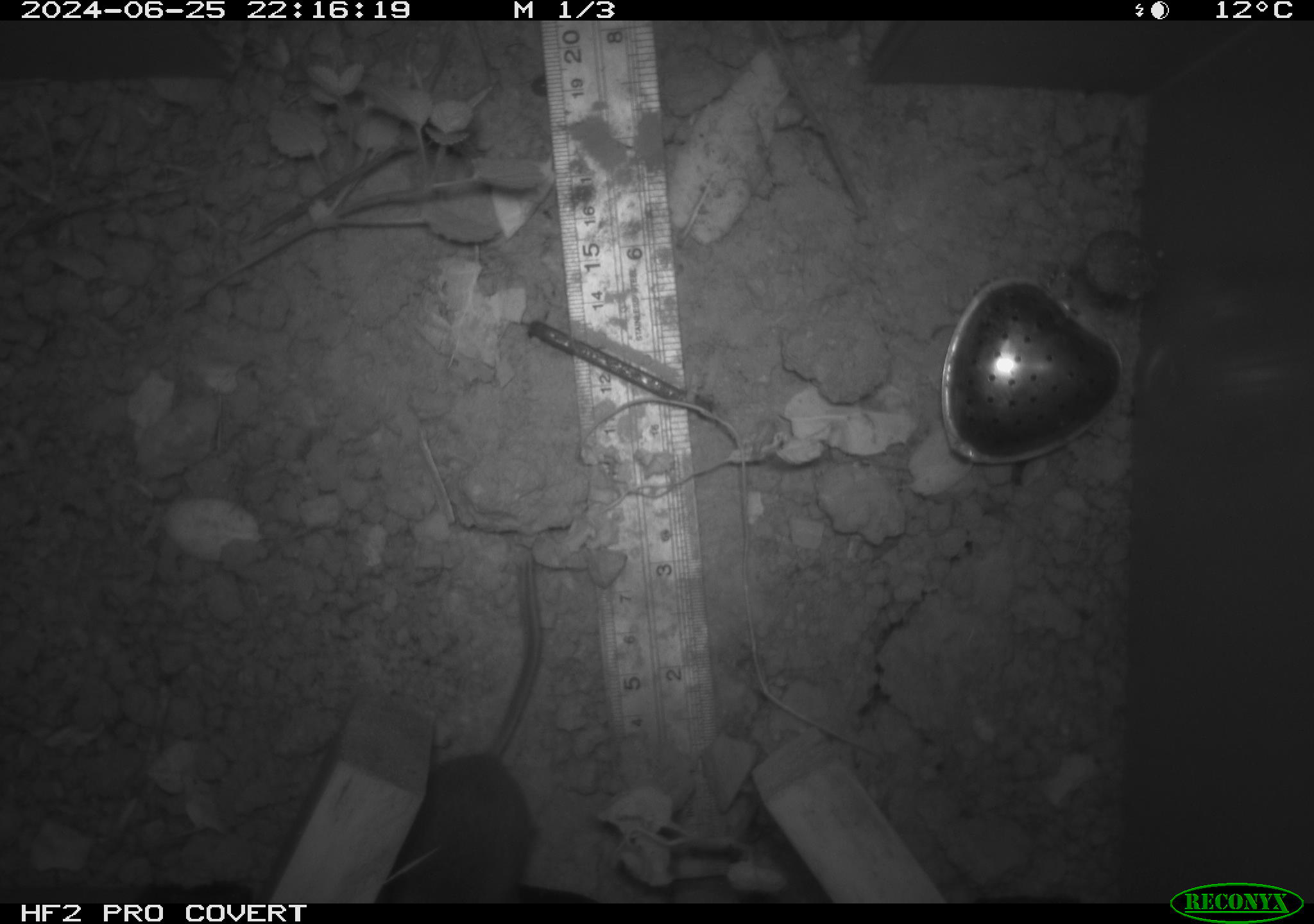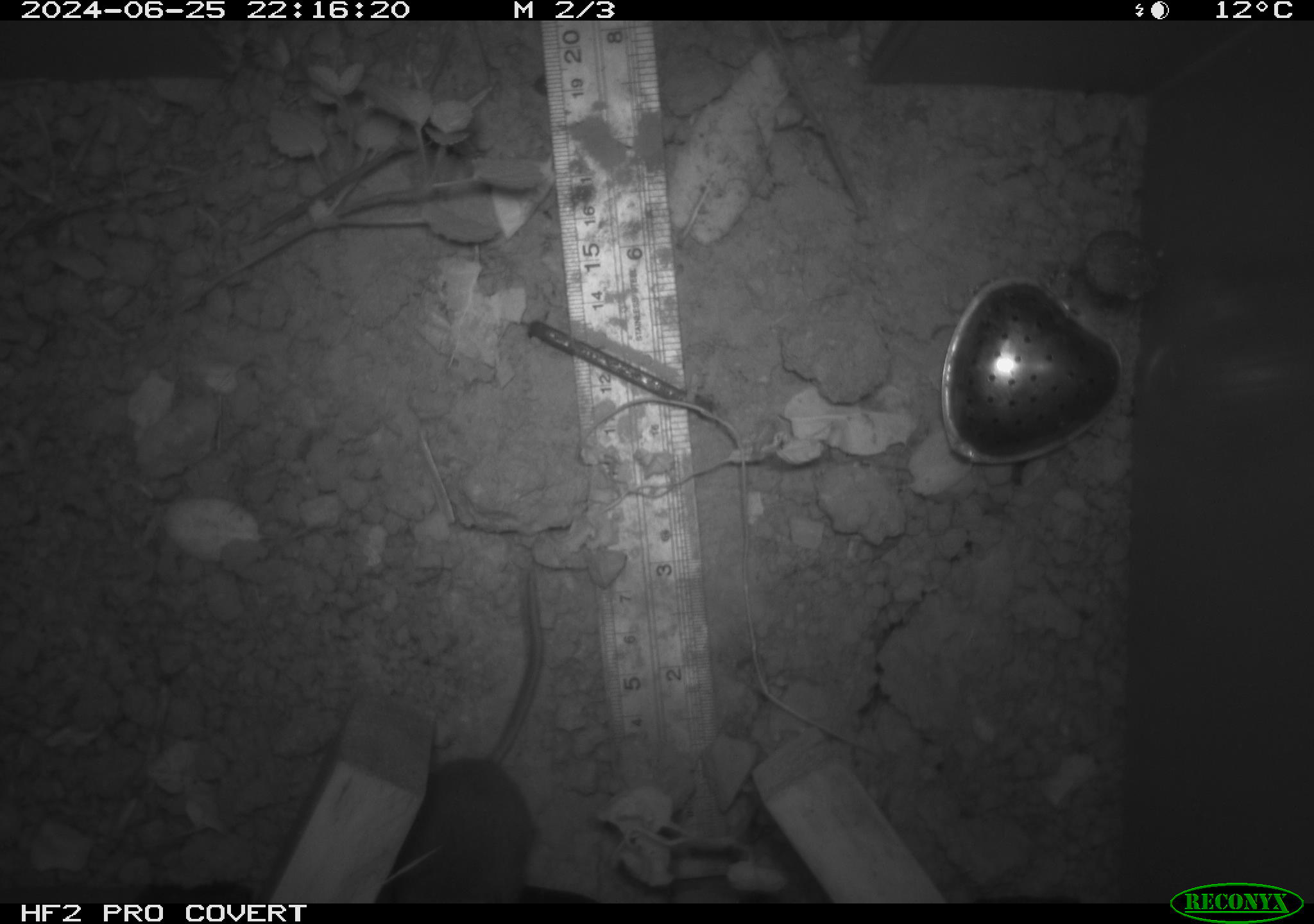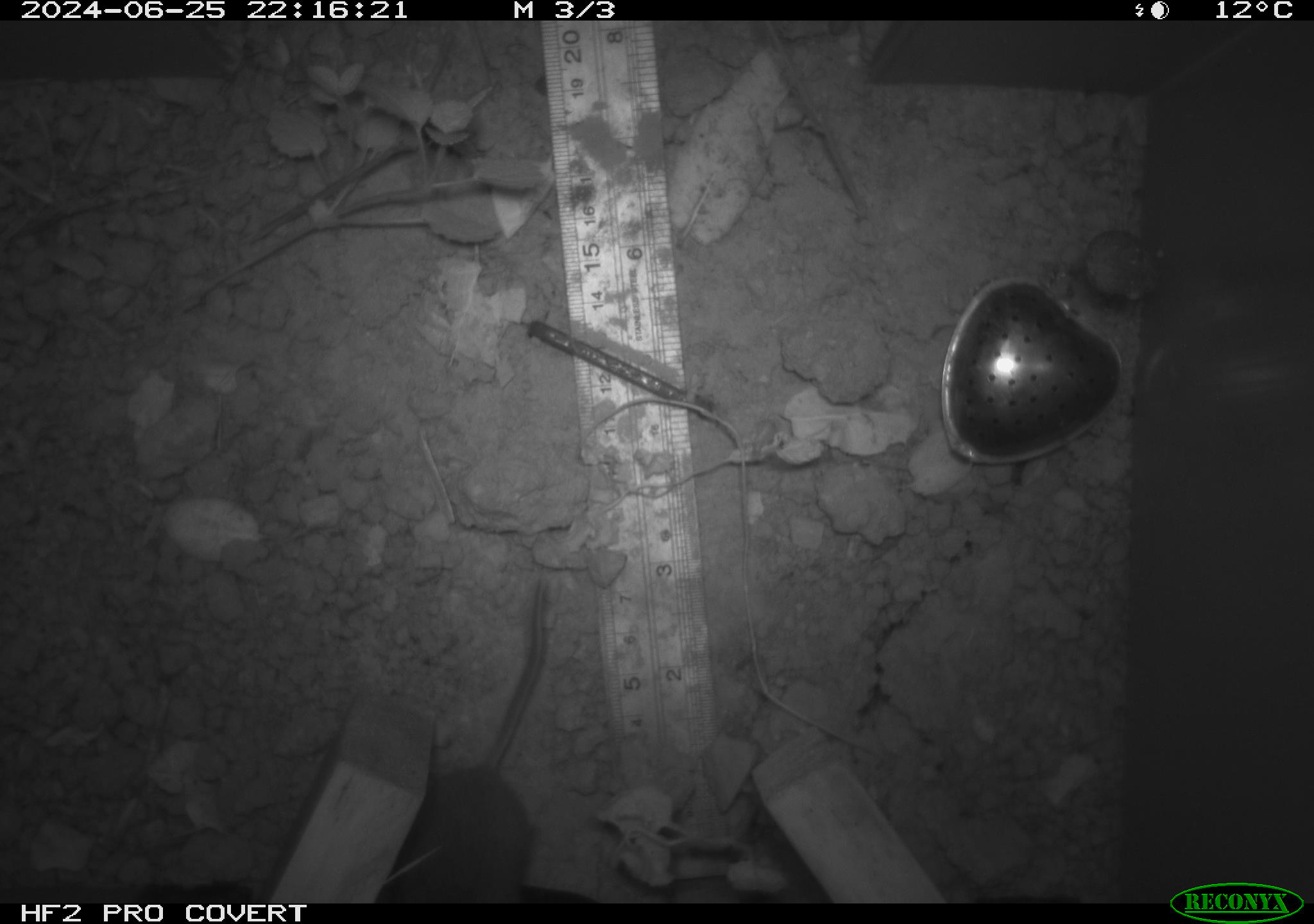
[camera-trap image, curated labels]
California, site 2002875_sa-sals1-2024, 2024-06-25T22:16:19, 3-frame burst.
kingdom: Animalia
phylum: Chordata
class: Mammalia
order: Rodentia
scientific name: Rodentia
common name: rodent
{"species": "rodent (Rodentia)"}